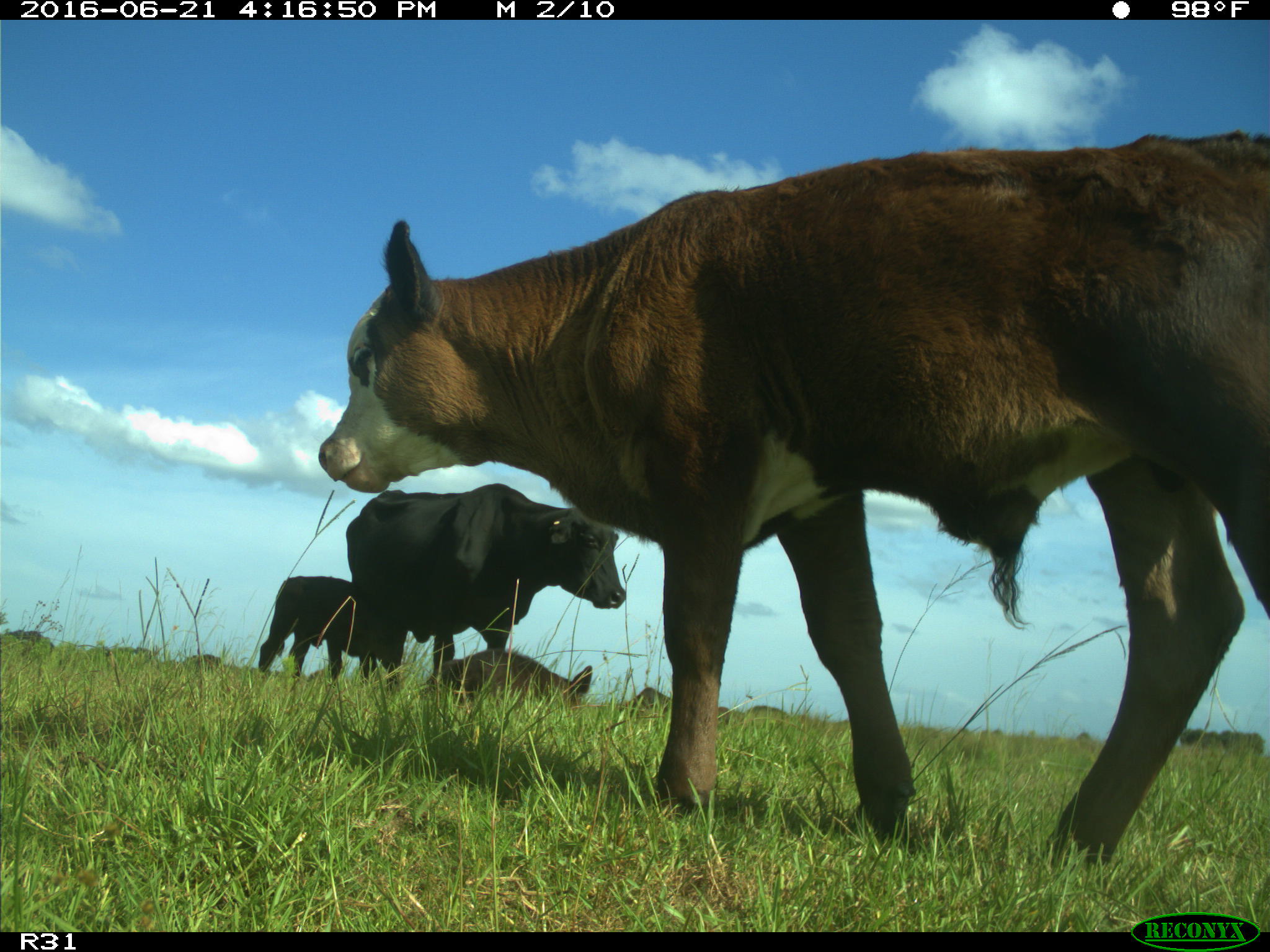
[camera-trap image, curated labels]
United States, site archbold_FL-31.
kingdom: Animalia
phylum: Chordata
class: Mammalia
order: Artiodactyla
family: Bovidae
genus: Bos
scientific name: Bos taurus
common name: domestic cow